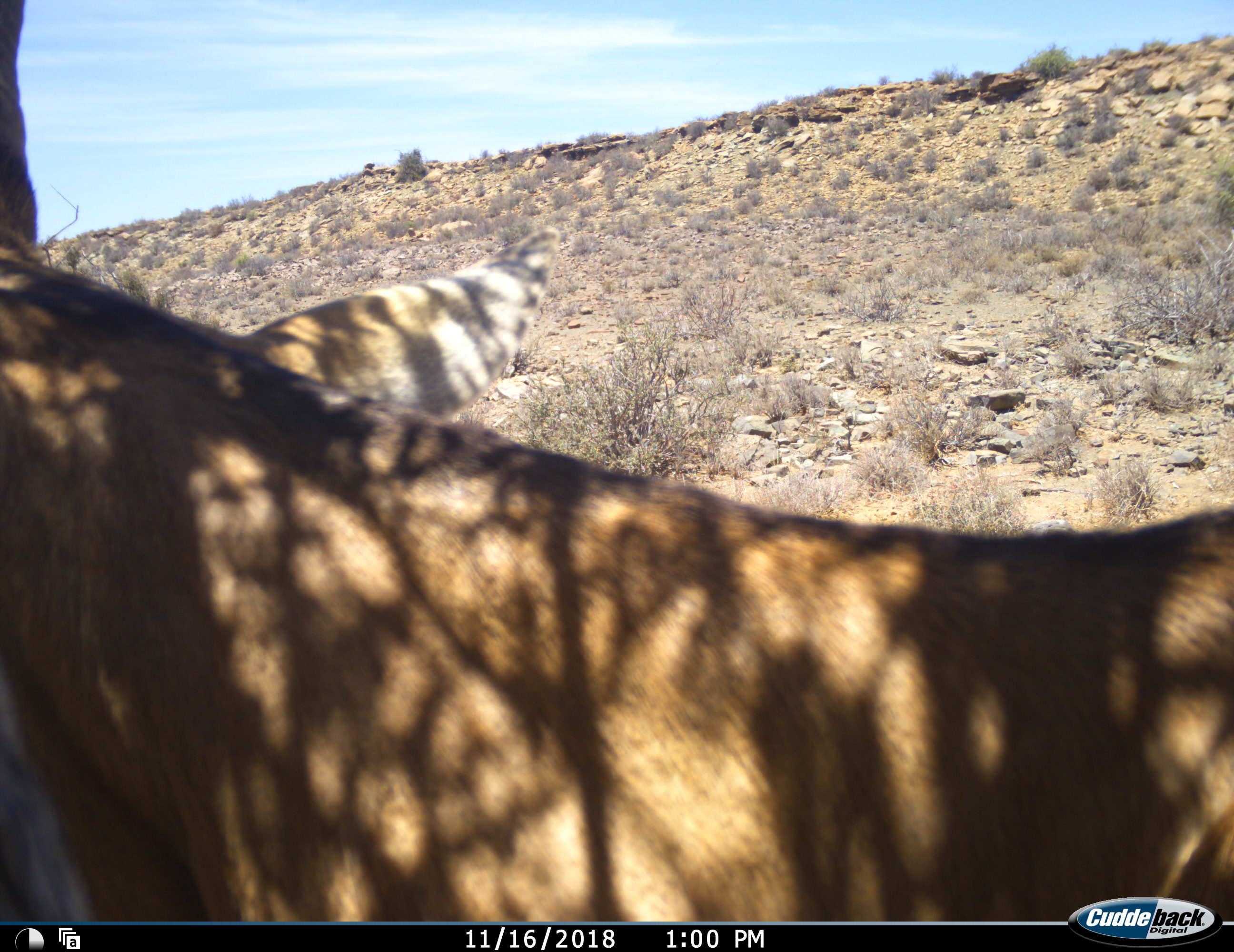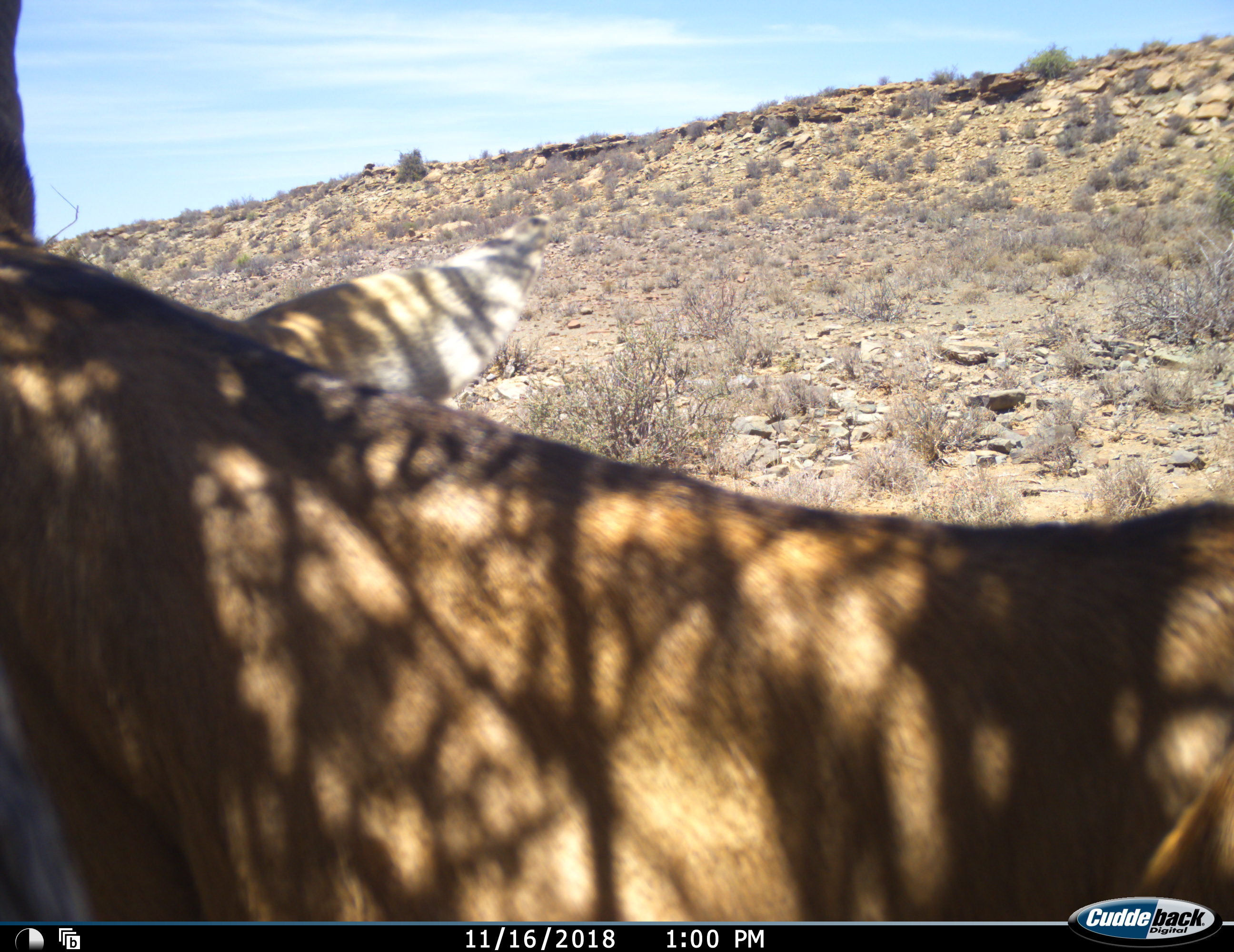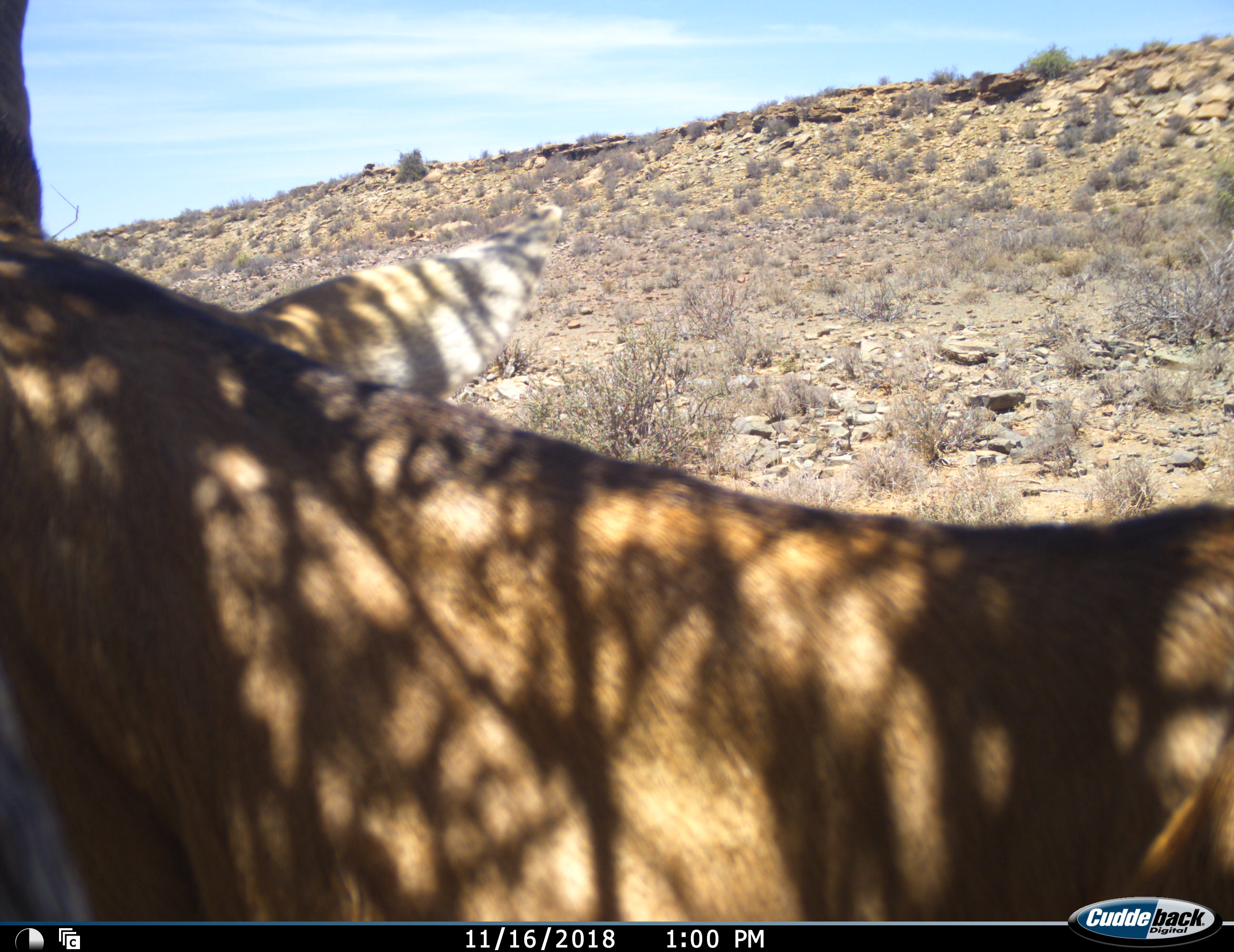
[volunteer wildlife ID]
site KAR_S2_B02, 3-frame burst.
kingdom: Animalia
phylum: Chordata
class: Mammalia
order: Artiodactyla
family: Bovidae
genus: Antidorcas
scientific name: Antidorcas marsupialis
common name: springbok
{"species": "springbok (Antidorcas marsupialis)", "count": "1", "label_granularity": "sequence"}